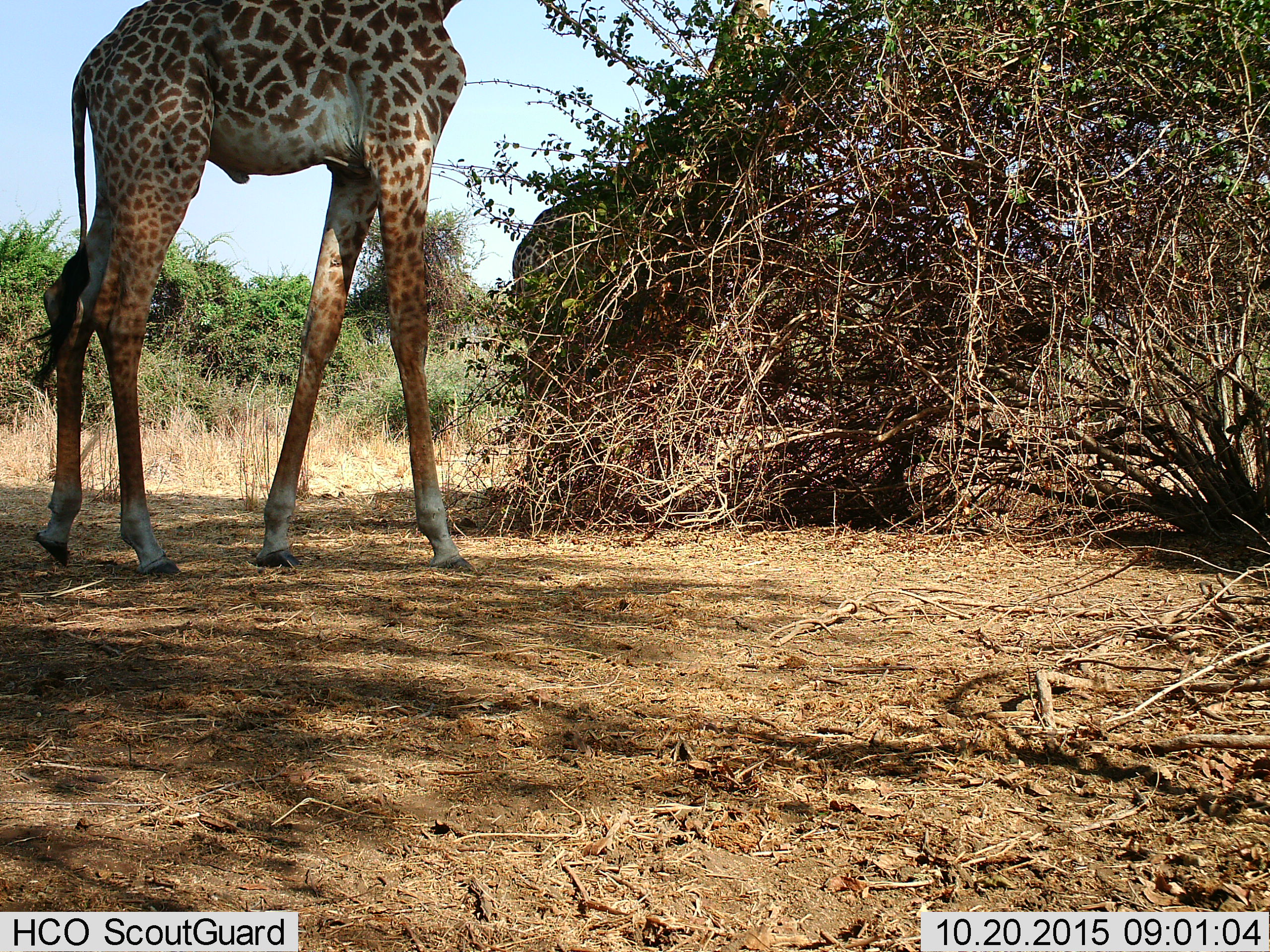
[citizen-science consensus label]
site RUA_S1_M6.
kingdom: Animalia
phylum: Chordata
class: Mammalia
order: Artiodactyla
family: Giraffidae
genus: Giraffa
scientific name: Giraffa camelopardalis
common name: giraffe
Giraffe (Giraffa camelopardalis), count 1. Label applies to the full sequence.